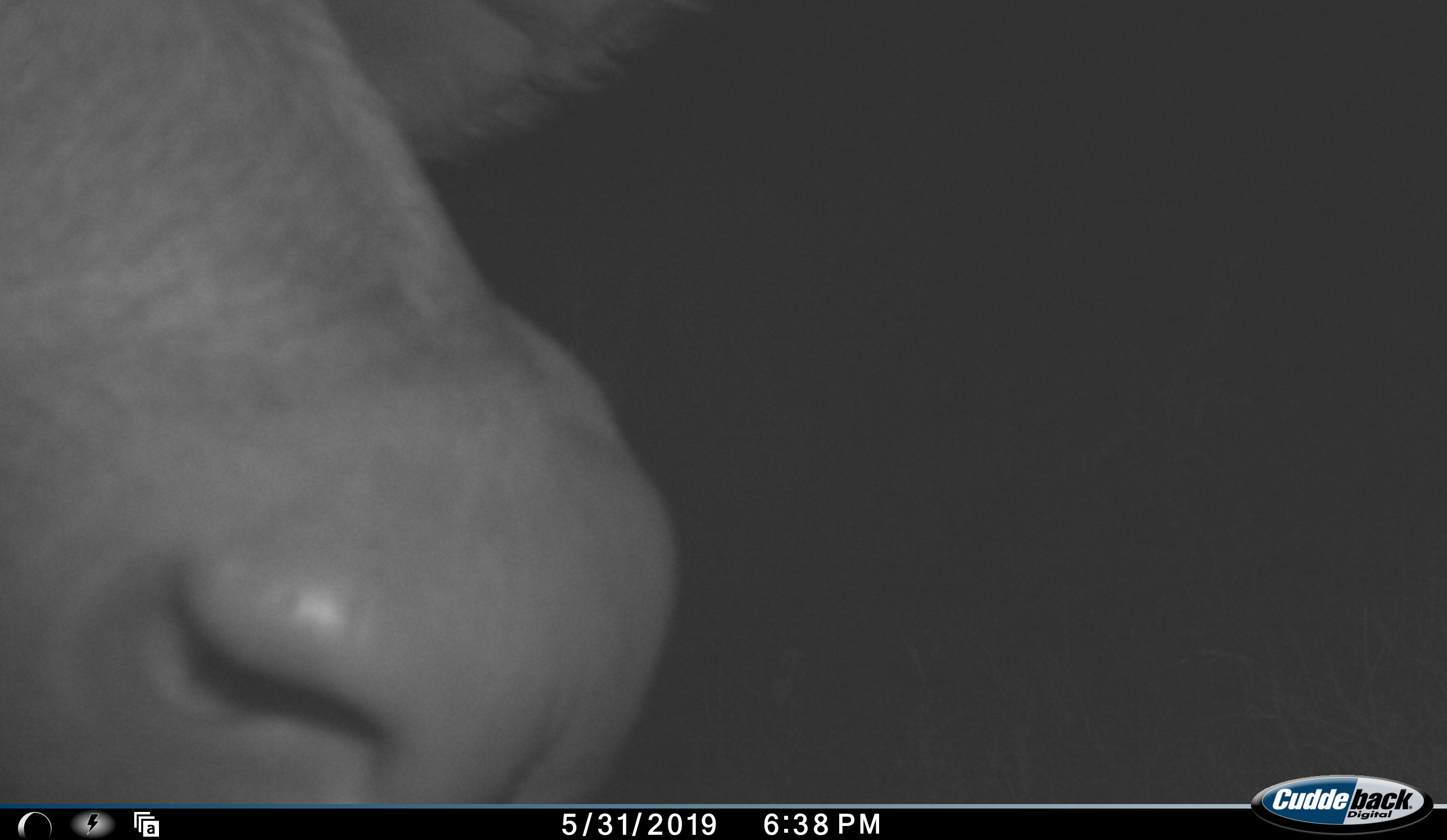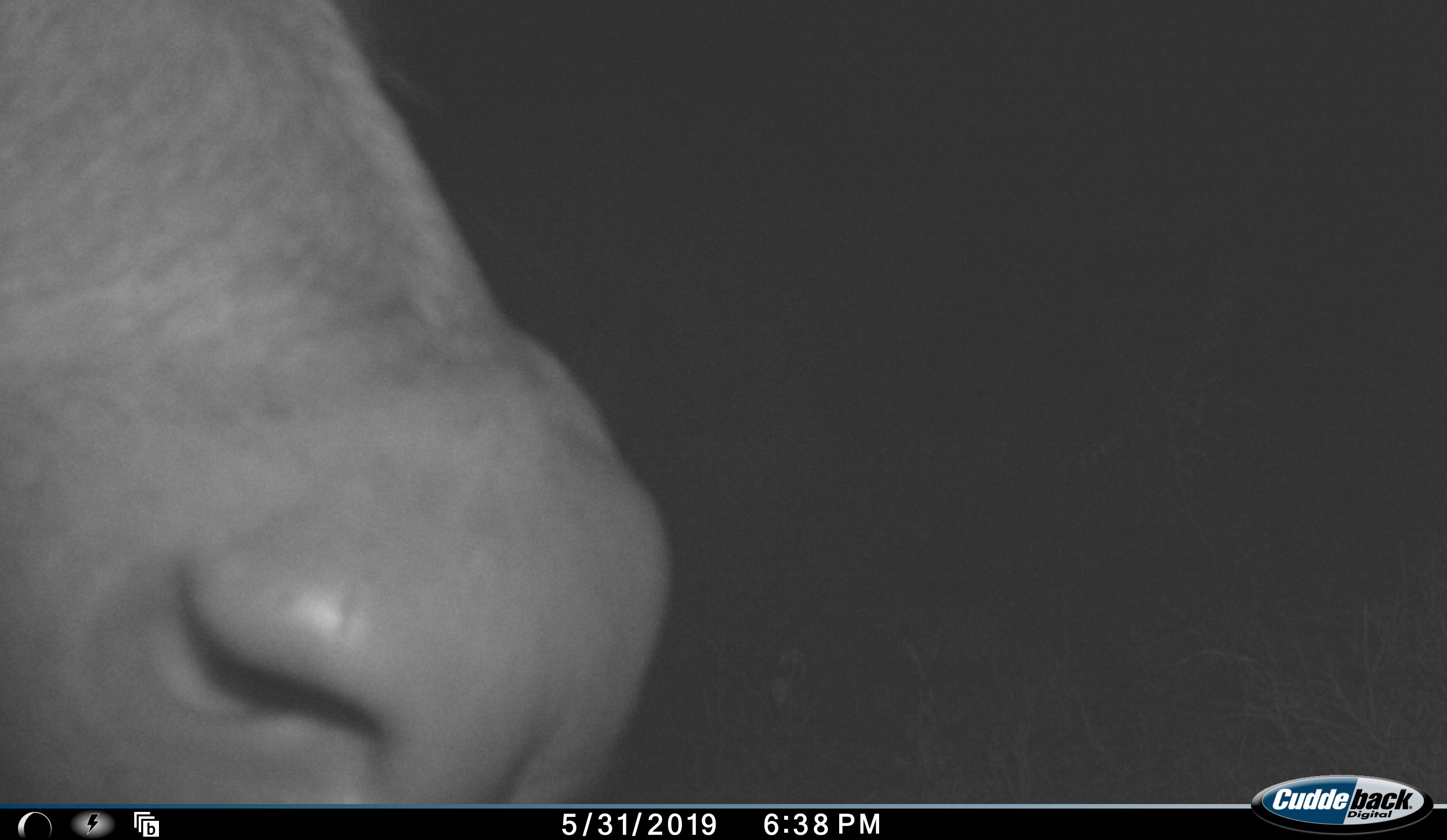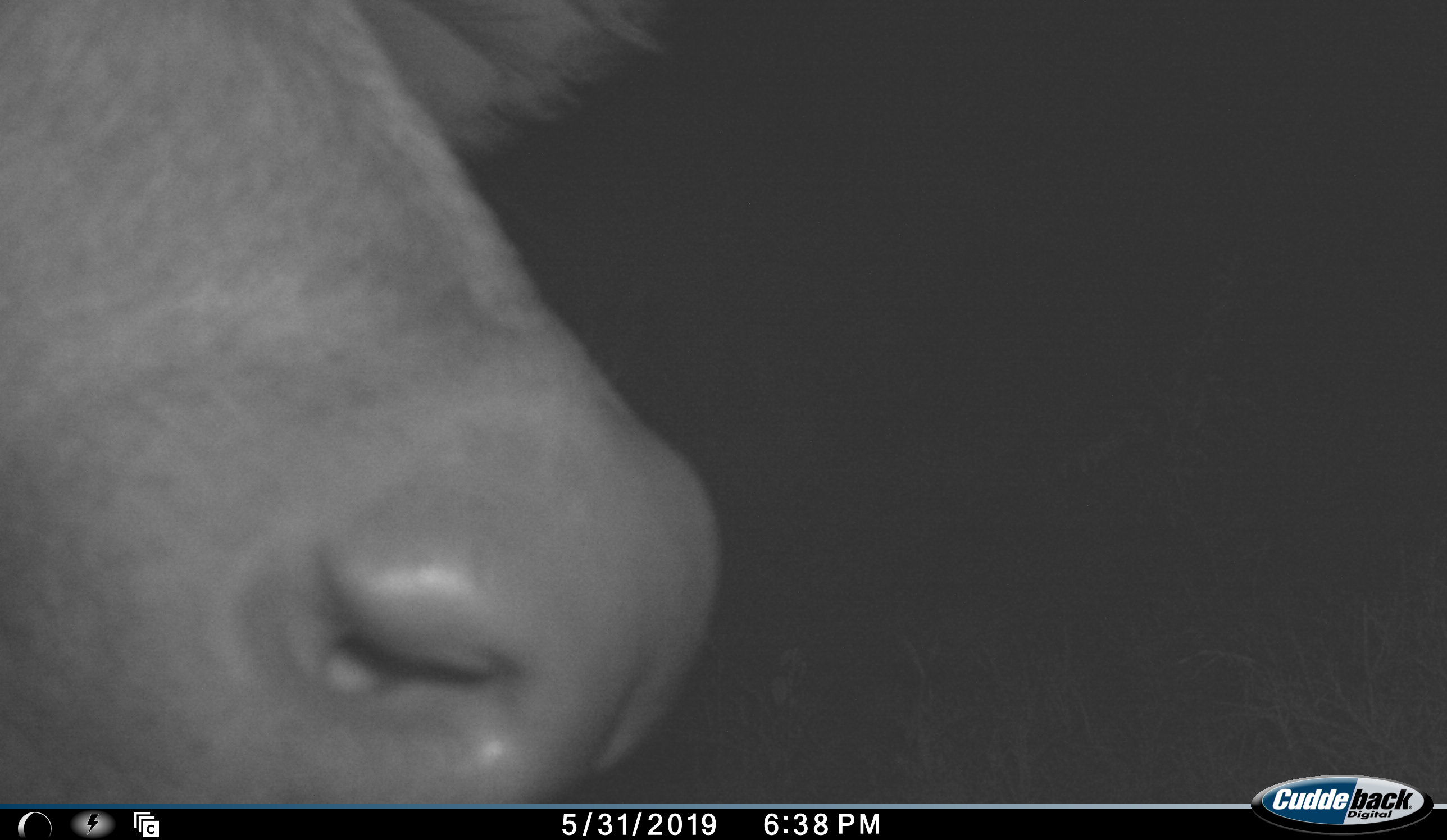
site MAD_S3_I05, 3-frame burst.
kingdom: Animalia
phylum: Chordata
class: Mammalia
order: Artiodactyla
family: Bovidae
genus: Syncerus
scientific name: Syncerus caffer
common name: african buffalo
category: buffalo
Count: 1.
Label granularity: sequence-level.